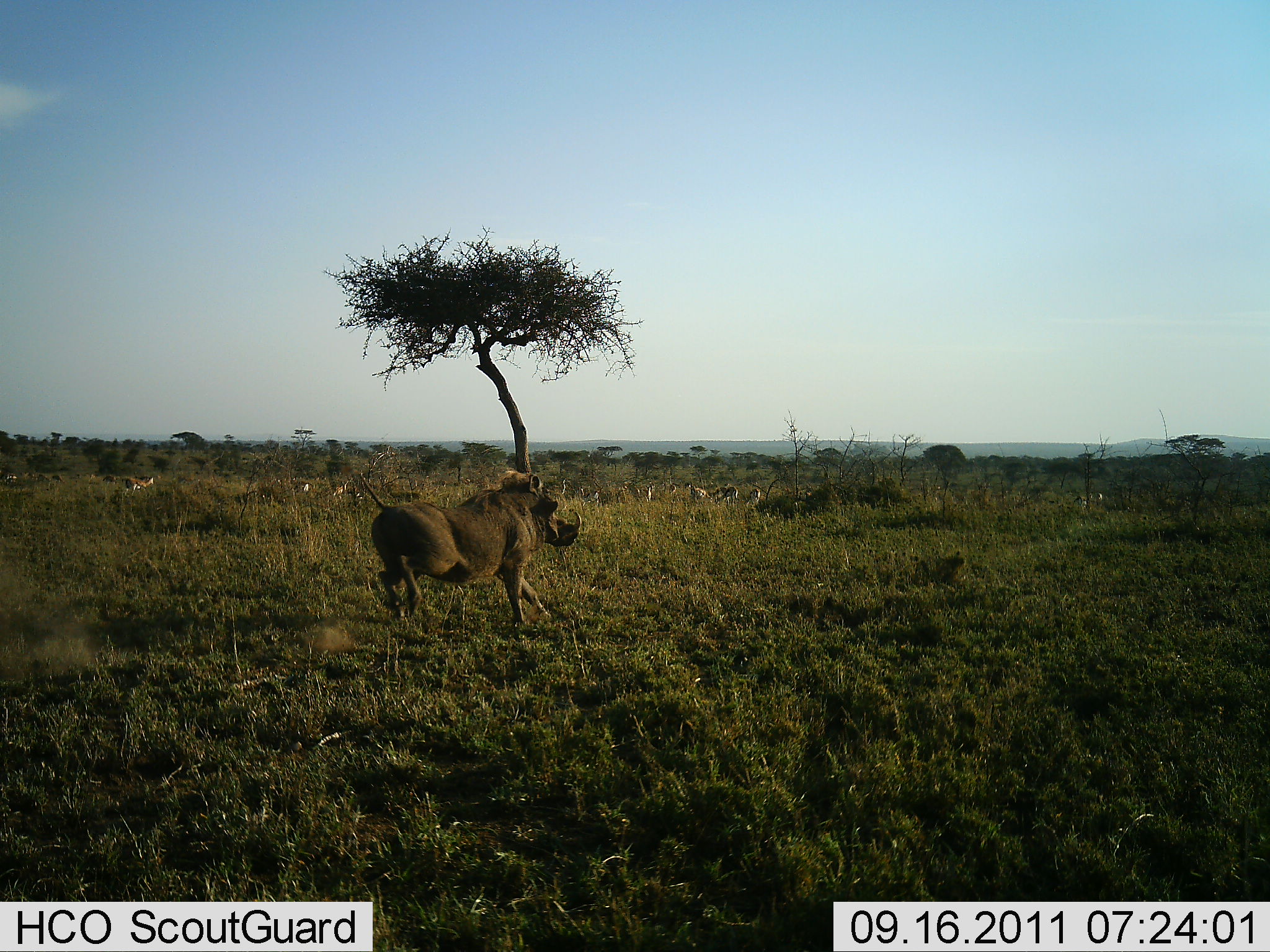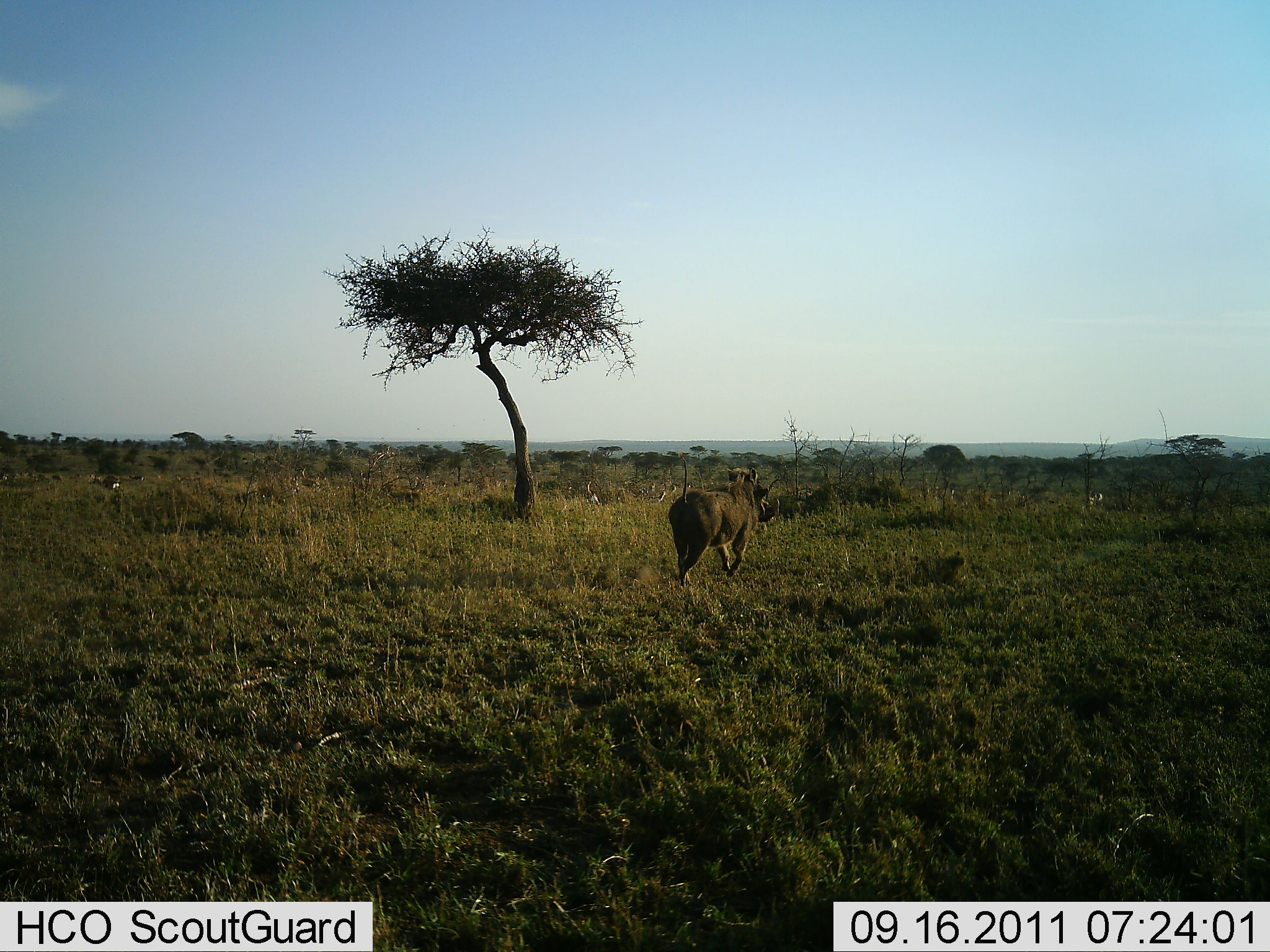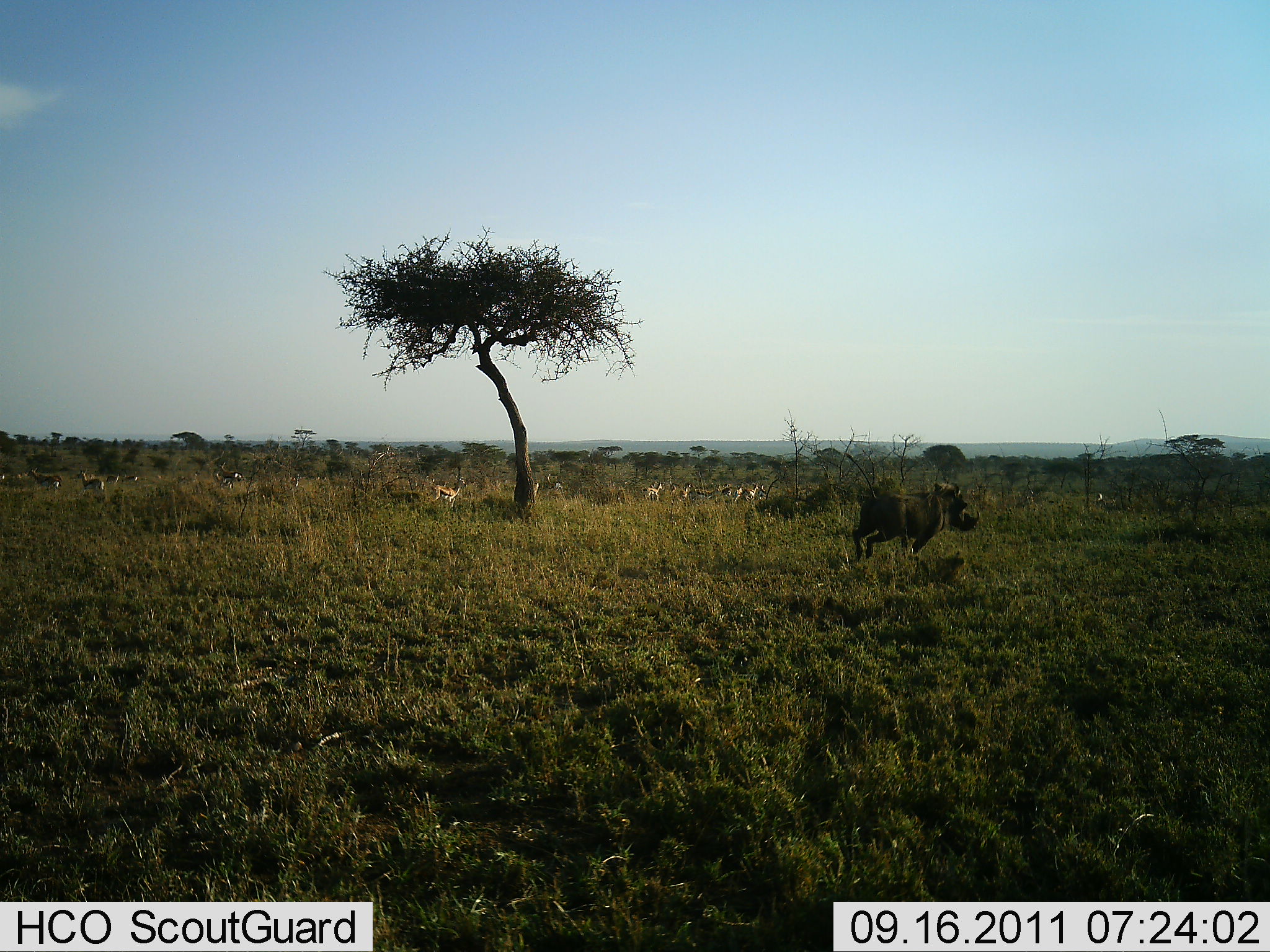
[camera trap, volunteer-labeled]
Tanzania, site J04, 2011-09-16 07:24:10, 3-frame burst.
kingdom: Animalia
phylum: Chordata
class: Mammalia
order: Artiodactyla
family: Suidae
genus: Phacochoerus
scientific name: Phacochoerus africanus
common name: warthog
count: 1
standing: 0%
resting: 0%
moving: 100%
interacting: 0%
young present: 0%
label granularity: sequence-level